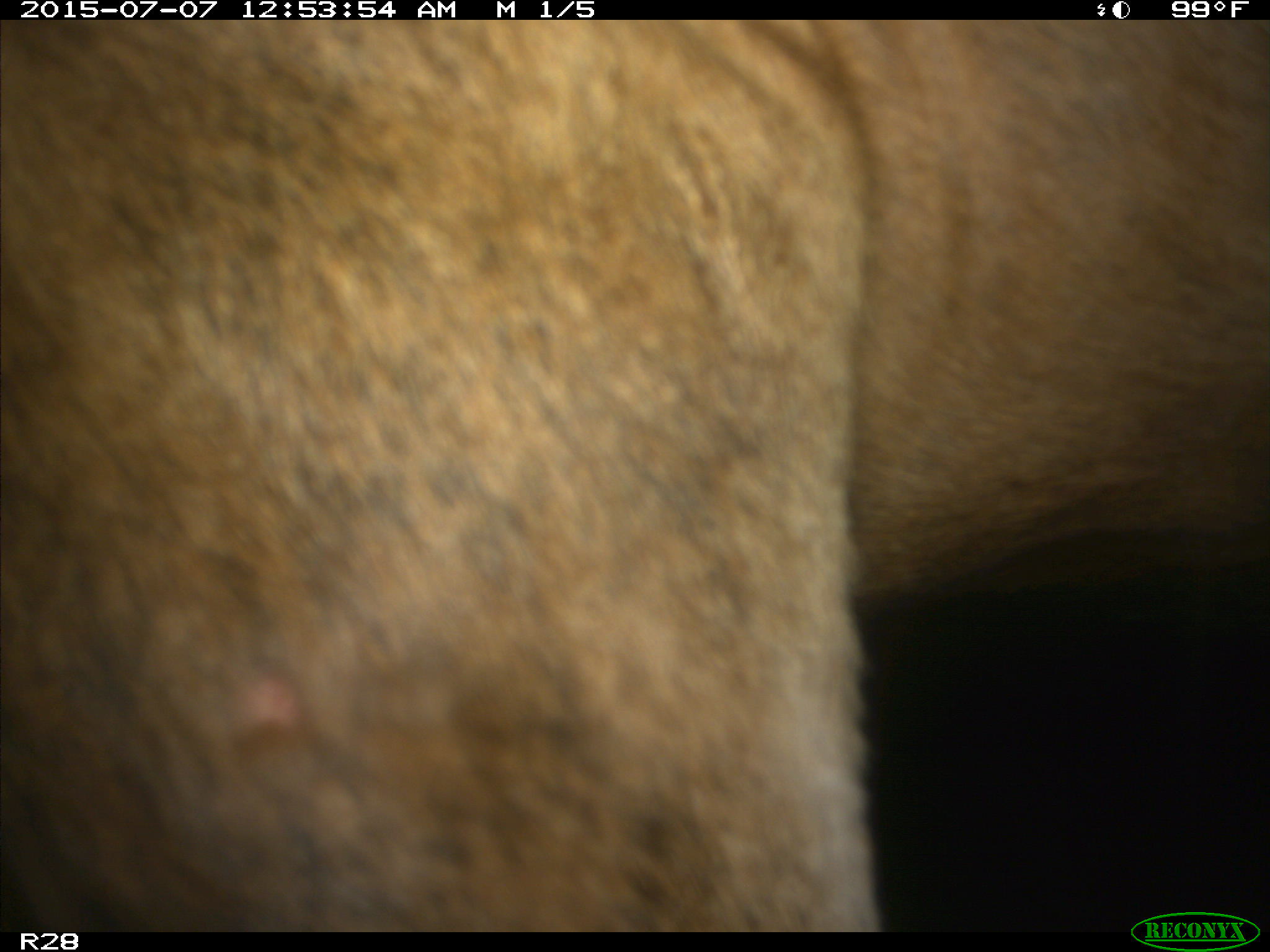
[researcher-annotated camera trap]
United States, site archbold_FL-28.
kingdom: Animalia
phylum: Chordata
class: Mammalia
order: Artiodactyla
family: Bovidae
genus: Bos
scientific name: Bos taurus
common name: domestic cow